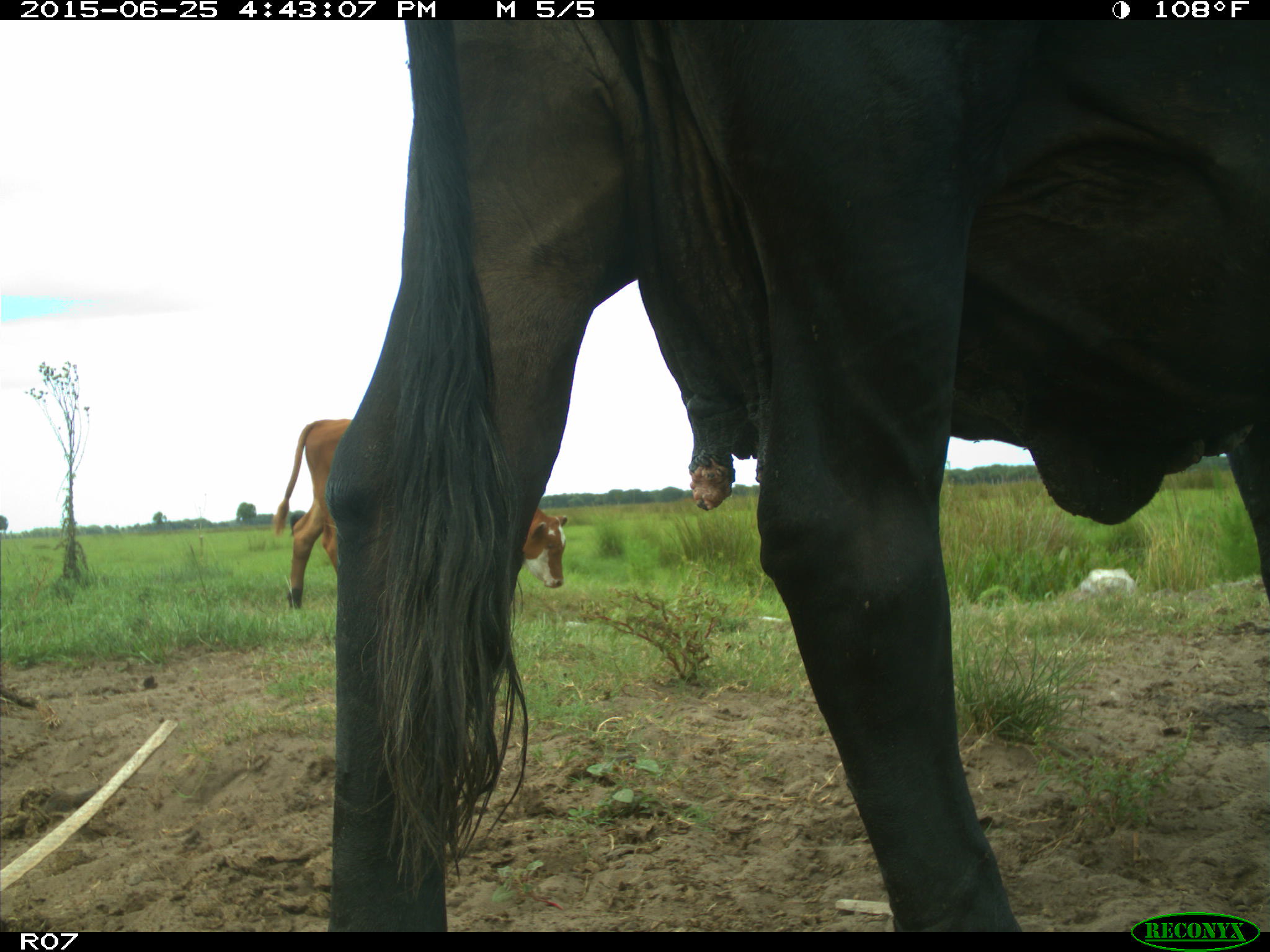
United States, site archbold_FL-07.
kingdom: Animalia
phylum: Chordata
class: Mammalia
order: Artiodactyla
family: Bovidae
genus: Bos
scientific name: Bos taurus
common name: domestic cow